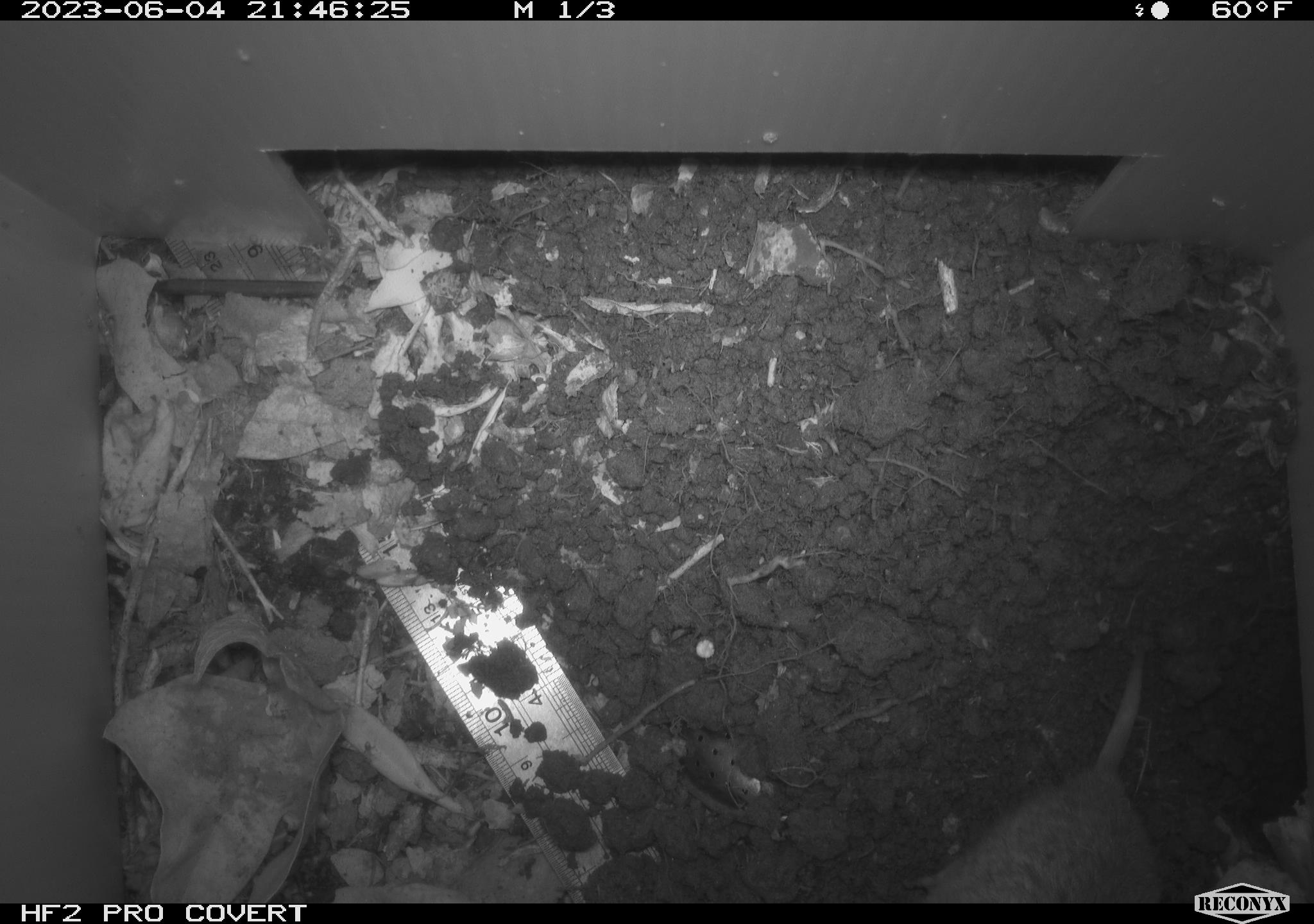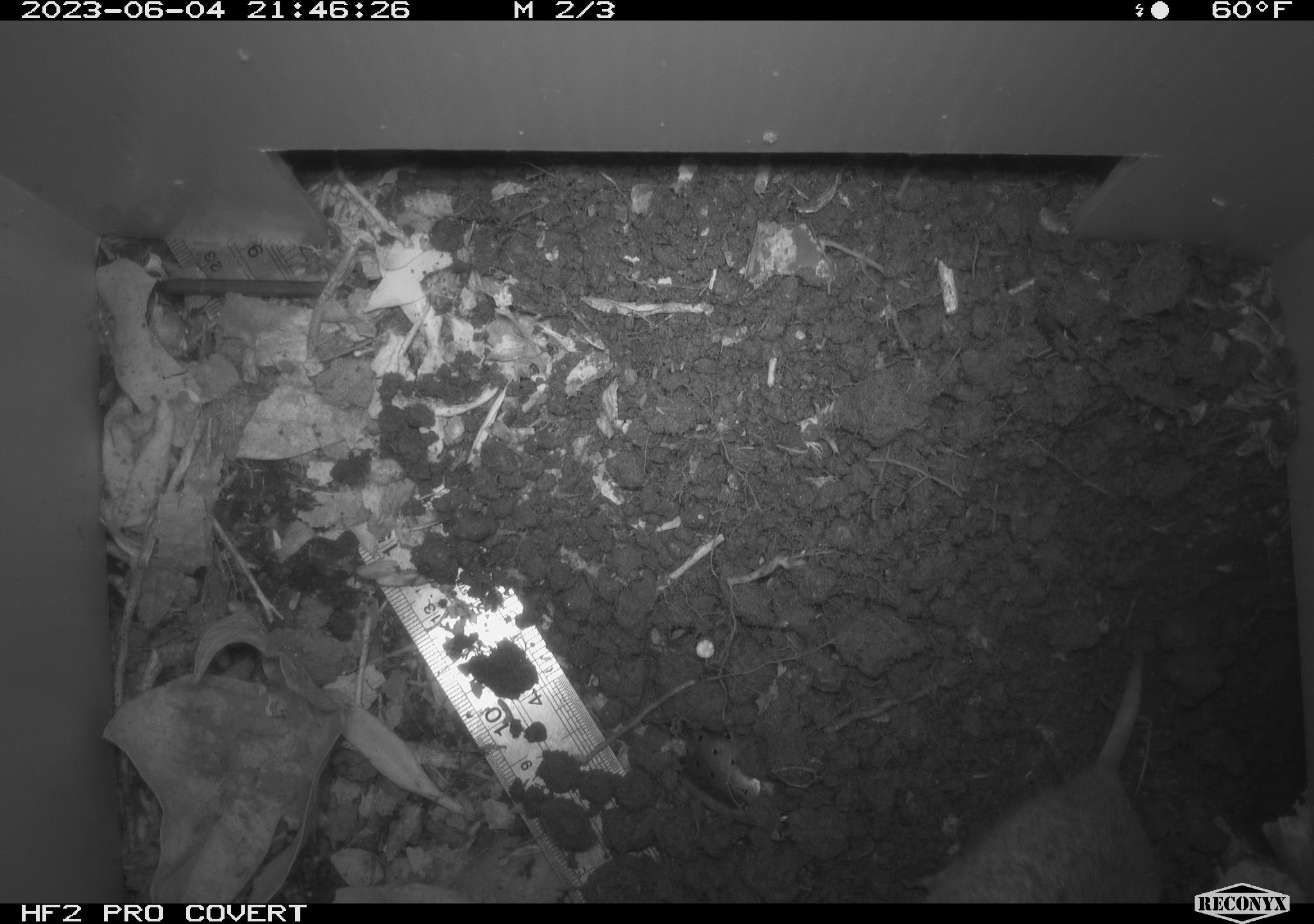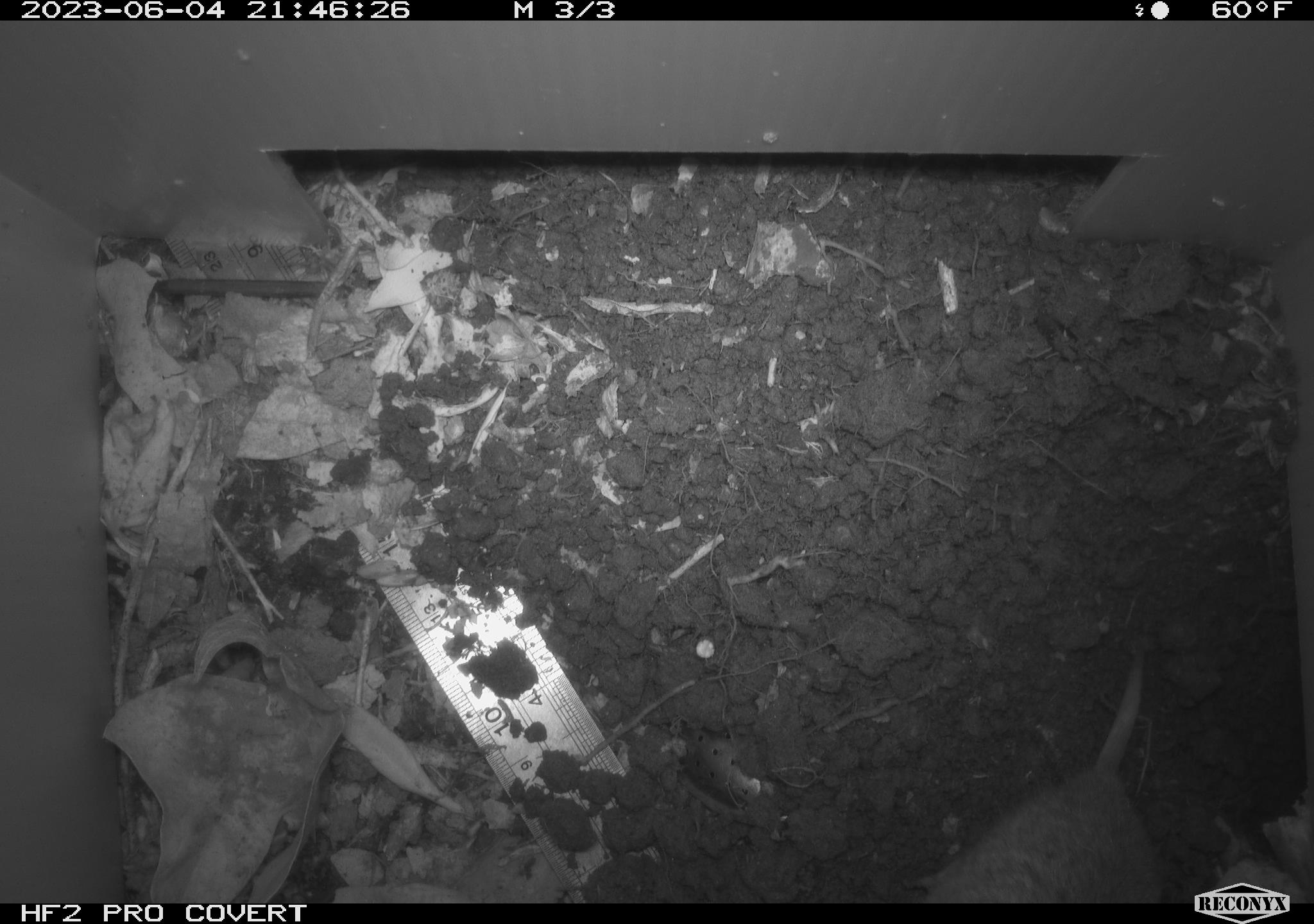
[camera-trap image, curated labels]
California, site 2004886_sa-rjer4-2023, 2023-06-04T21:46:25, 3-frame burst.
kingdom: Animalia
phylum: Chordata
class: Mammalia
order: Rodentia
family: Geomyidae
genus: Megascapheus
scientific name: Megascapheus bottae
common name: botta's pocket gopher